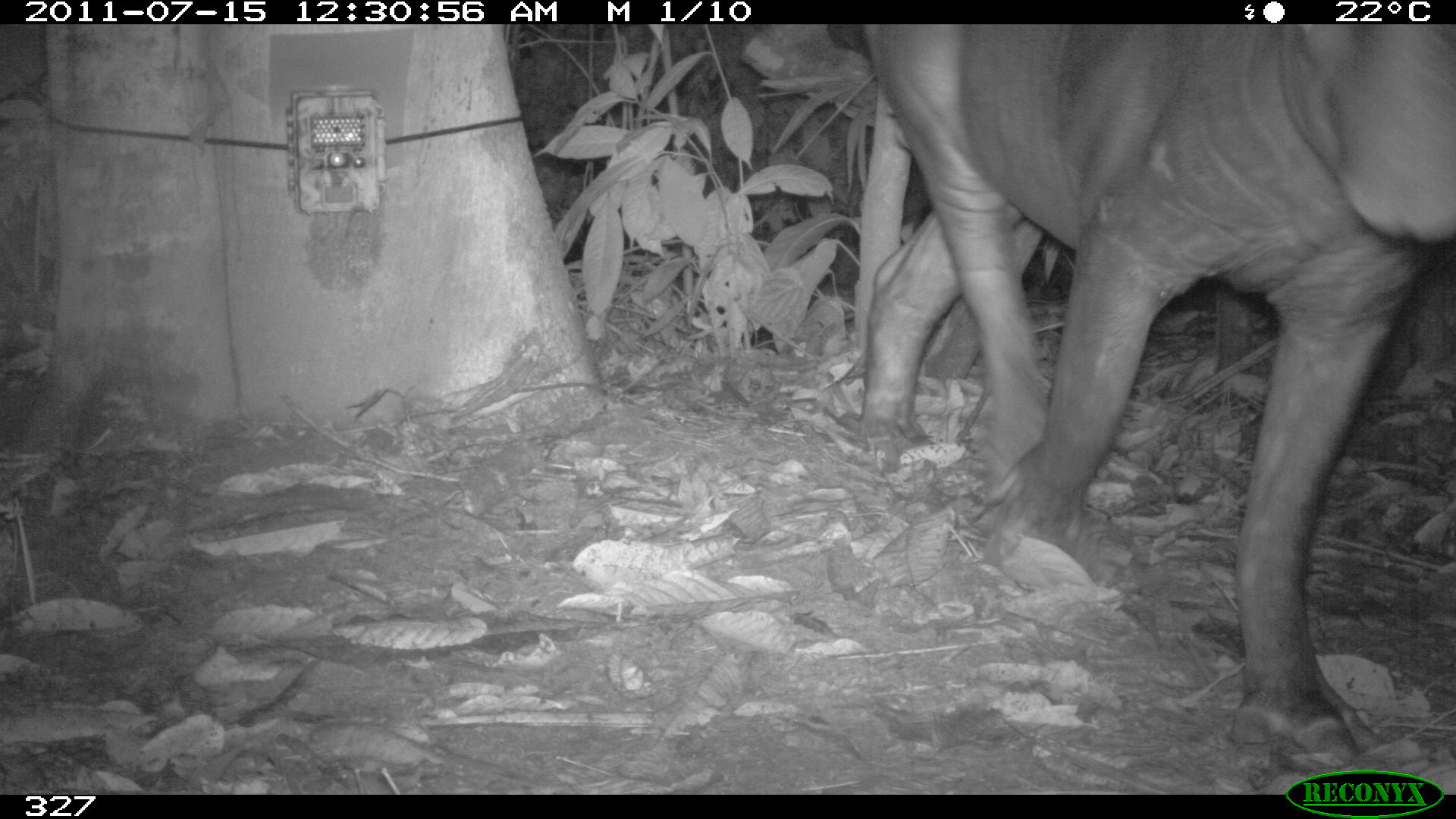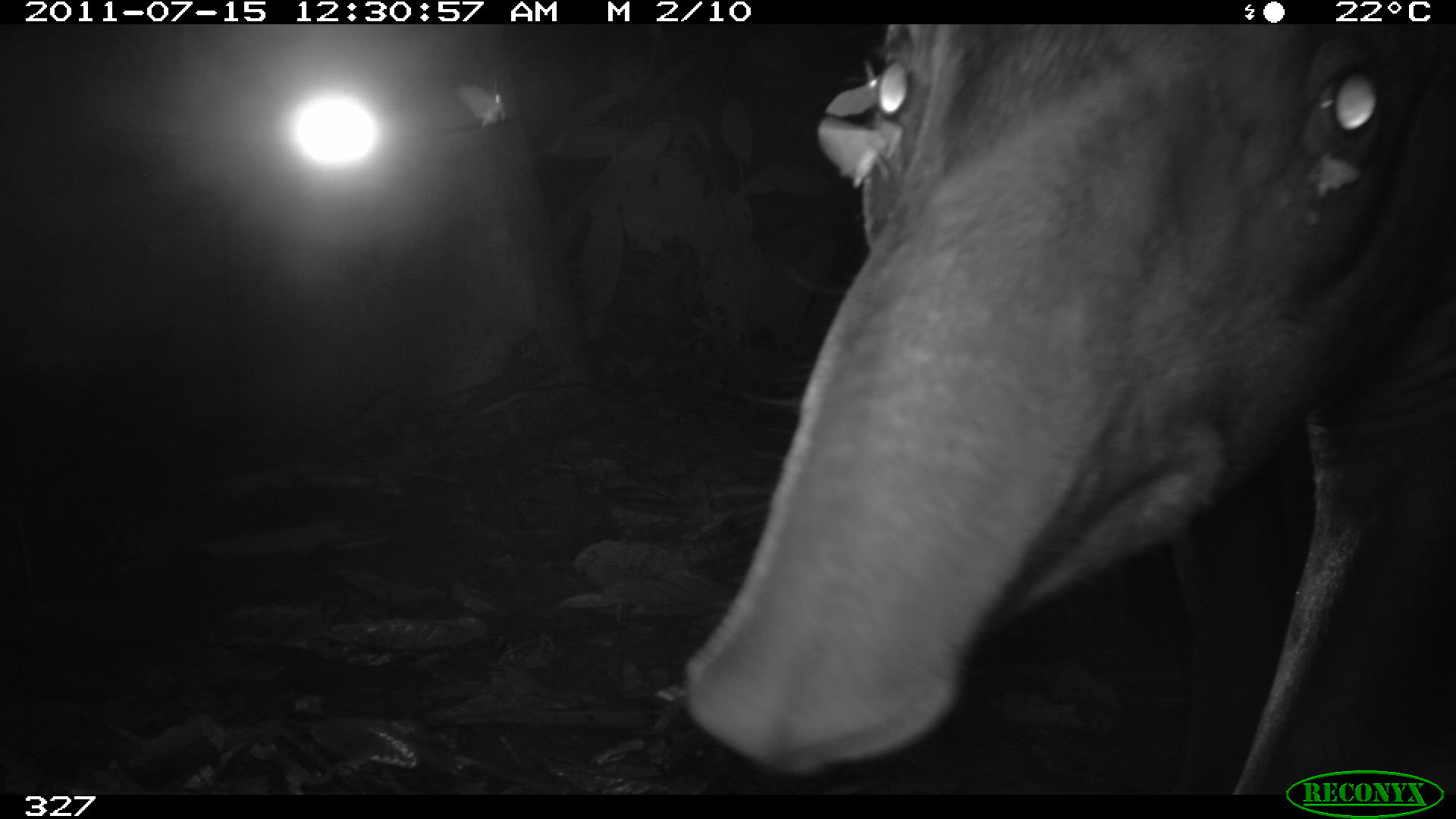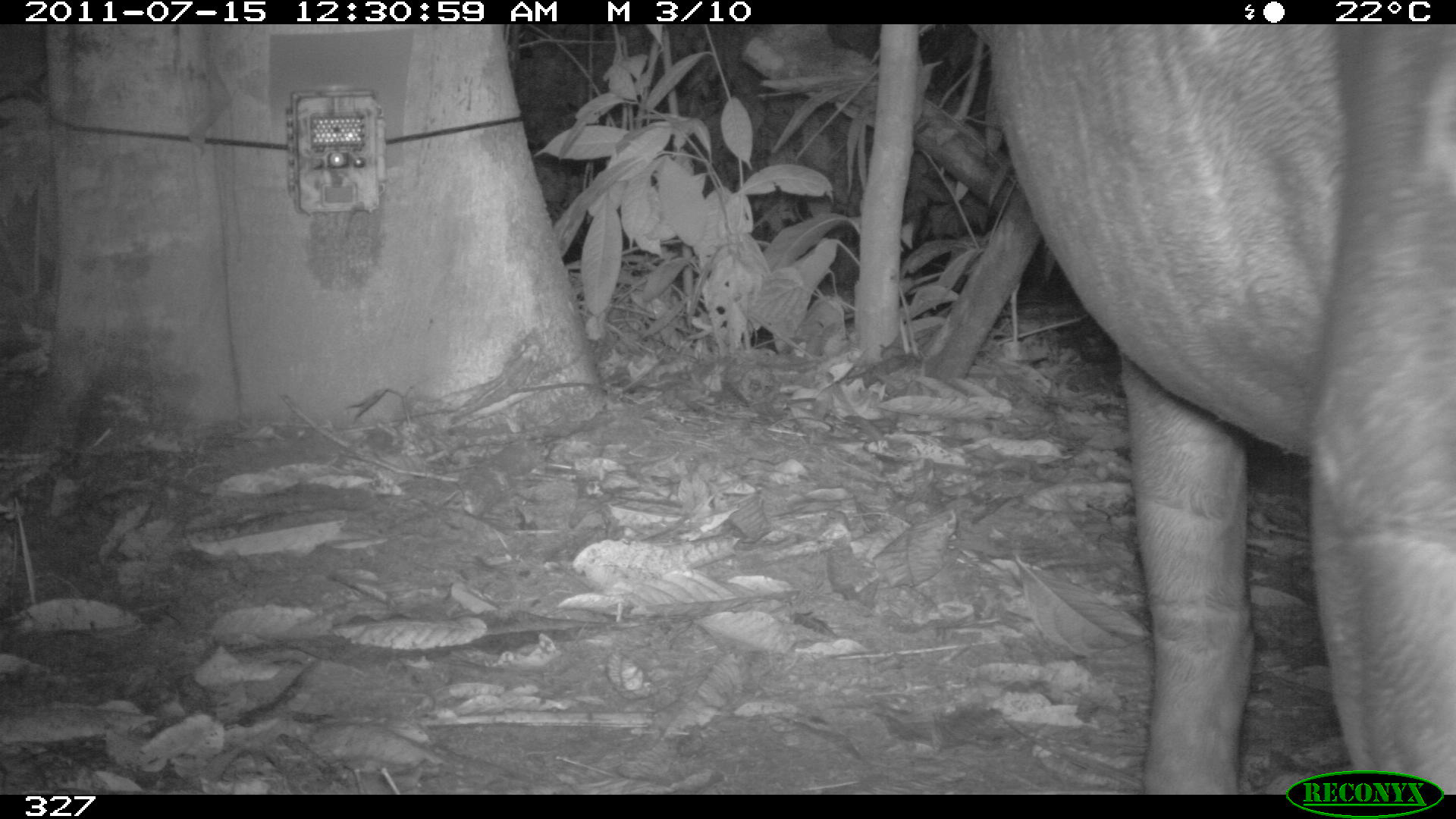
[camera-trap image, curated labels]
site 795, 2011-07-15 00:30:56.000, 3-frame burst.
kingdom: Animalia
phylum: Chordata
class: Mammalia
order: Perissodactyla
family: Tapiridae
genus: Tapirus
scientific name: Tapirus terrestris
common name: south american tapir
Tapirus terrestris (south american tapir).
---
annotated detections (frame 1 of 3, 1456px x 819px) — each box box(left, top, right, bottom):
tapirus terrestris: box(859, 25, 1456, 762)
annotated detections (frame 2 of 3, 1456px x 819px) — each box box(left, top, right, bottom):
tapirus terrestris: box(686, 23, 1454, 794)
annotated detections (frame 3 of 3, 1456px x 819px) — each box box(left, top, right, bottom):
tapirus terrestris: box(970, 23, 1456, 794)